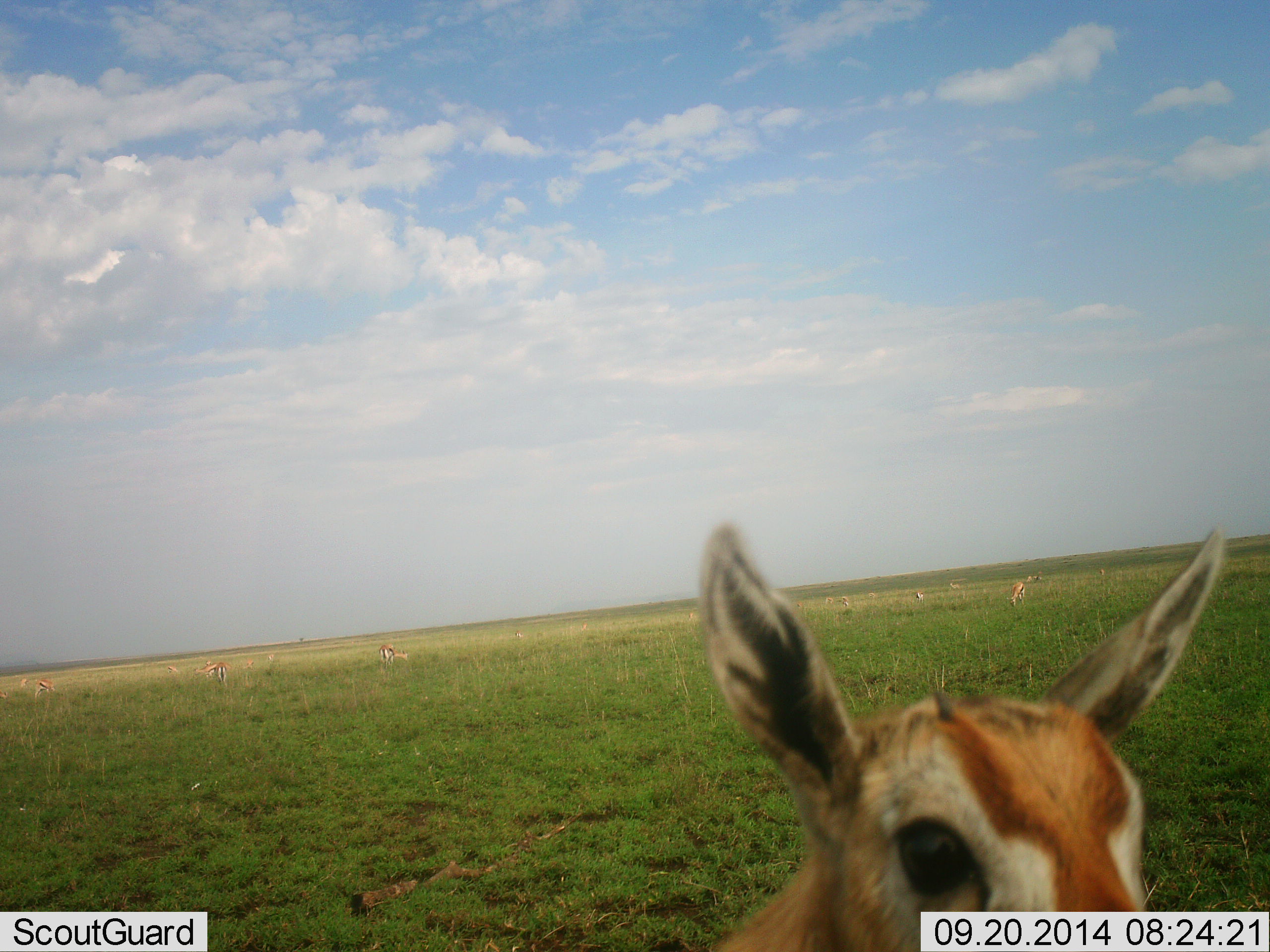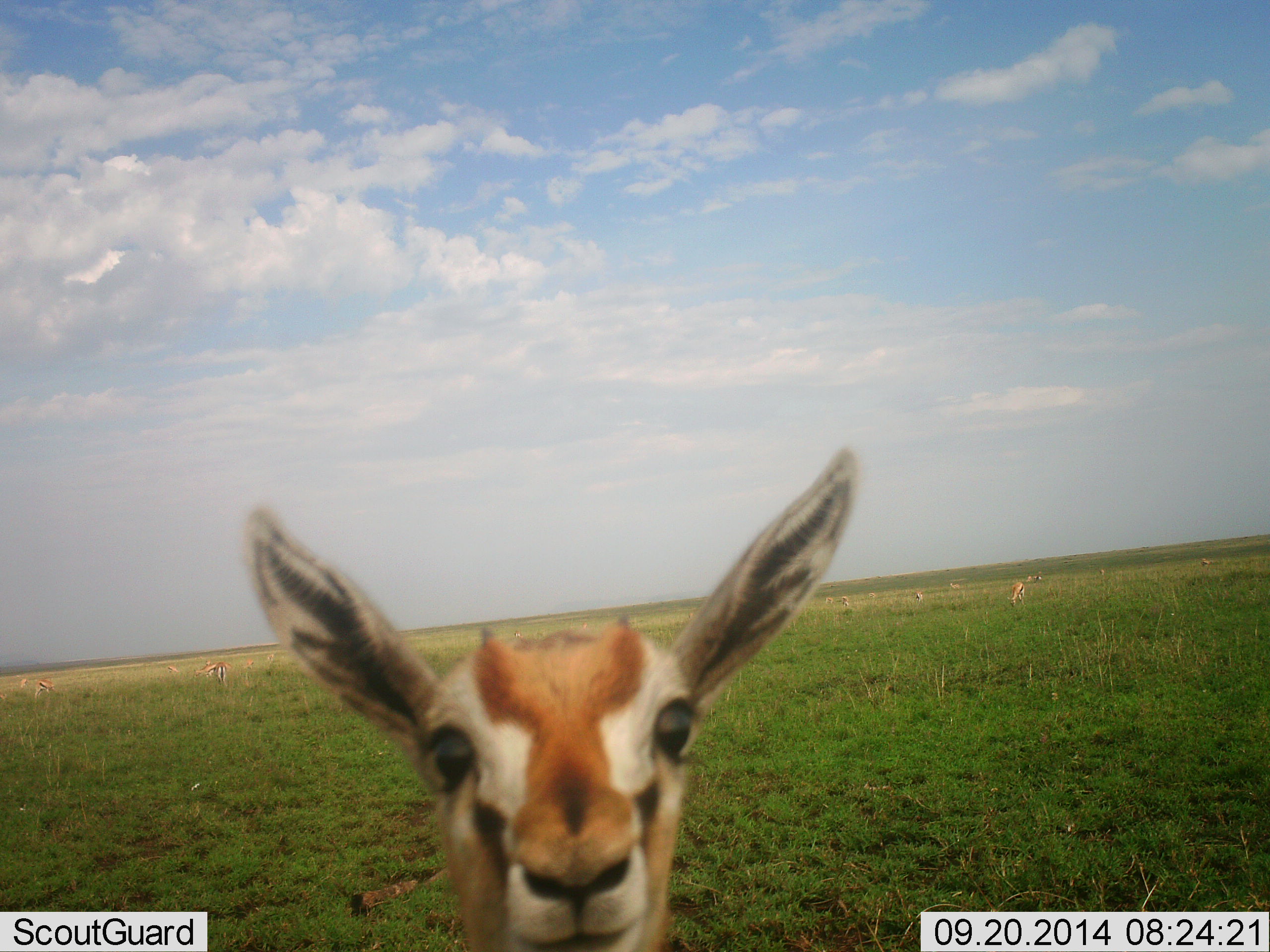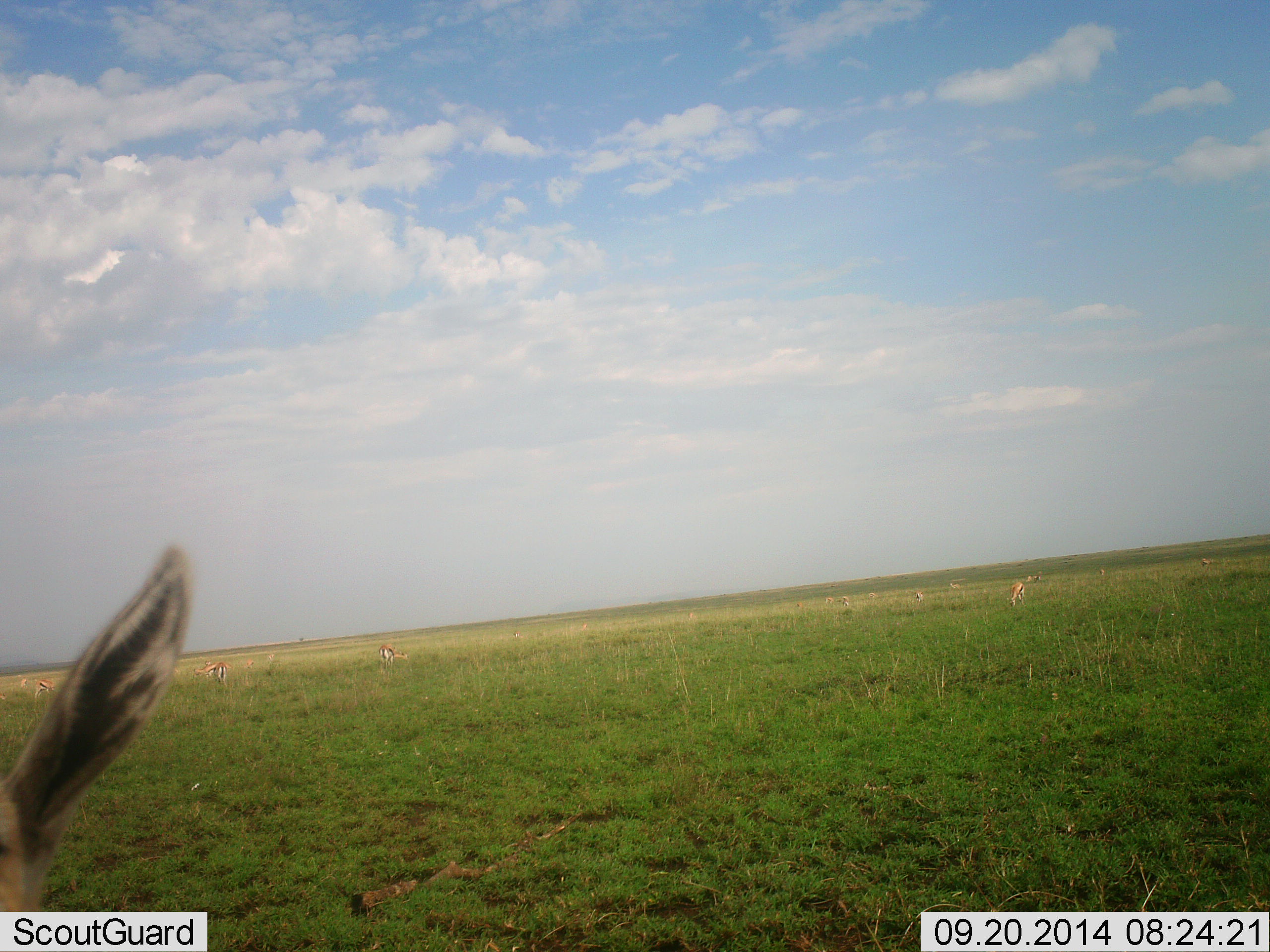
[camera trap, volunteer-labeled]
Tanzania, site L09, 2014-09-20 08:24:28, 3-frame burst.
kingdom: Animalia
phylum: Chordata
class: Mammalia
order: Artiodactyla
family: Bovidae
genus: Eudorcas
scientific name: Eudorcas thomsonii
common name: thomson's gazelle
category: gazellethomsons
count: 6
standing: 80%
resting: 0%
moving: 40%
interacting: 0%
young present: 10%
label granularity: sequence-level